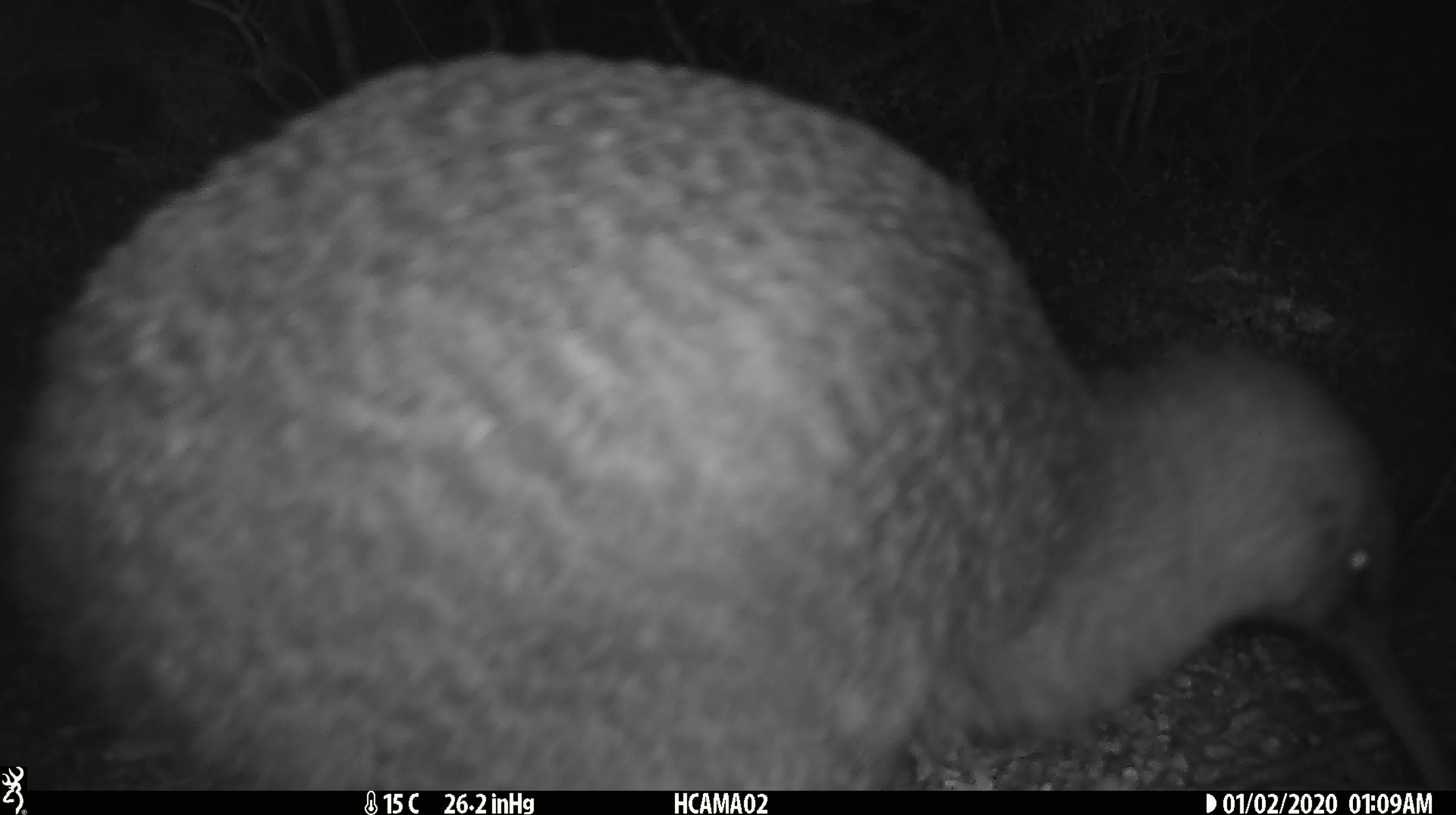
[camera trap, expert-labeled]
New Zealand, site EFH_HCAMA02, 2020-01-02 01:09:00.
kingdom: Animalia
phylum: Chordata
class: Aves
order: Apterygiformes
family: Apterygidae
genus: Apteryx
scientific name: Apteryx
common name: kiwi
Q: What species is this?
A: Kiwi (Apteryx).